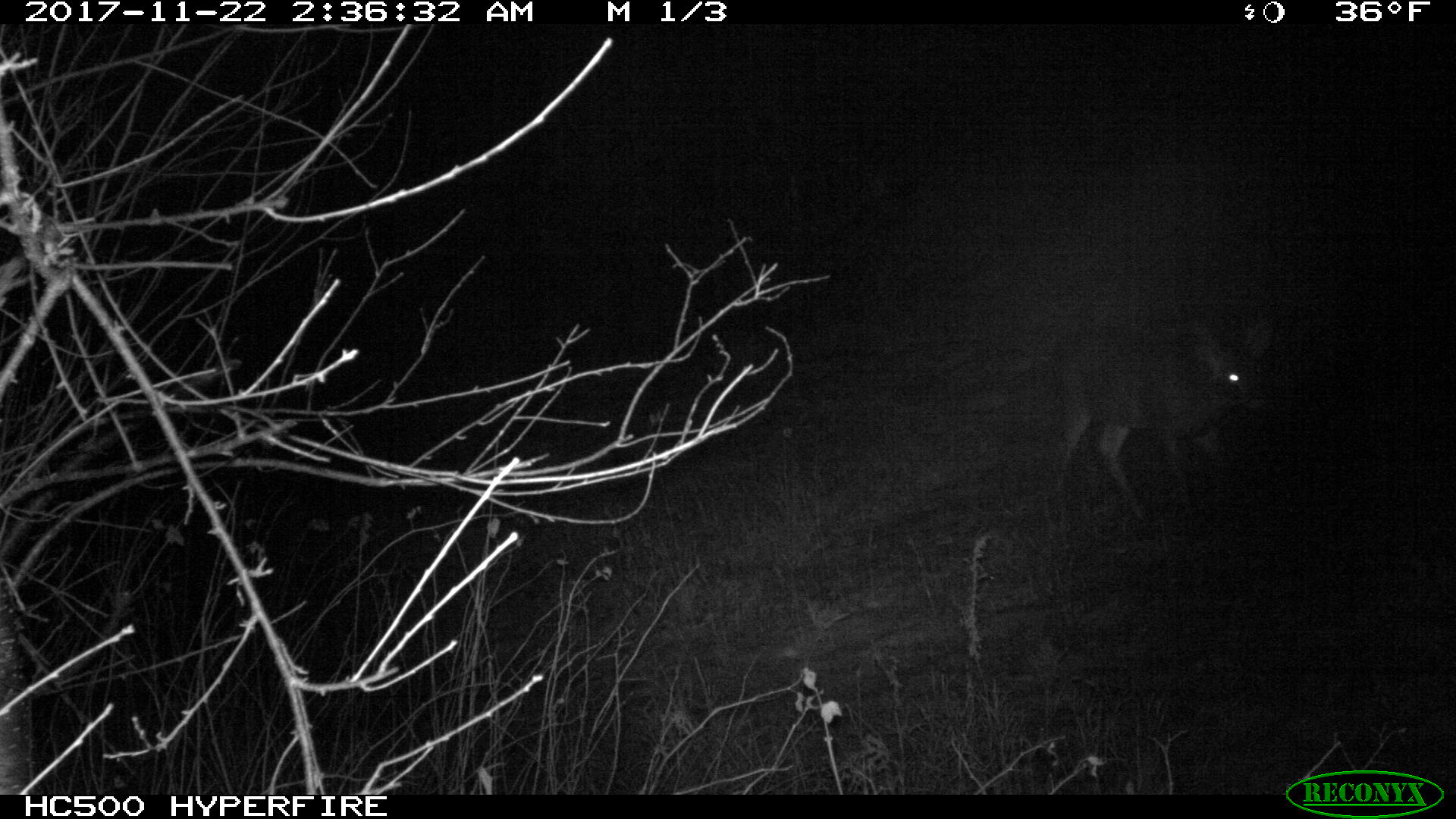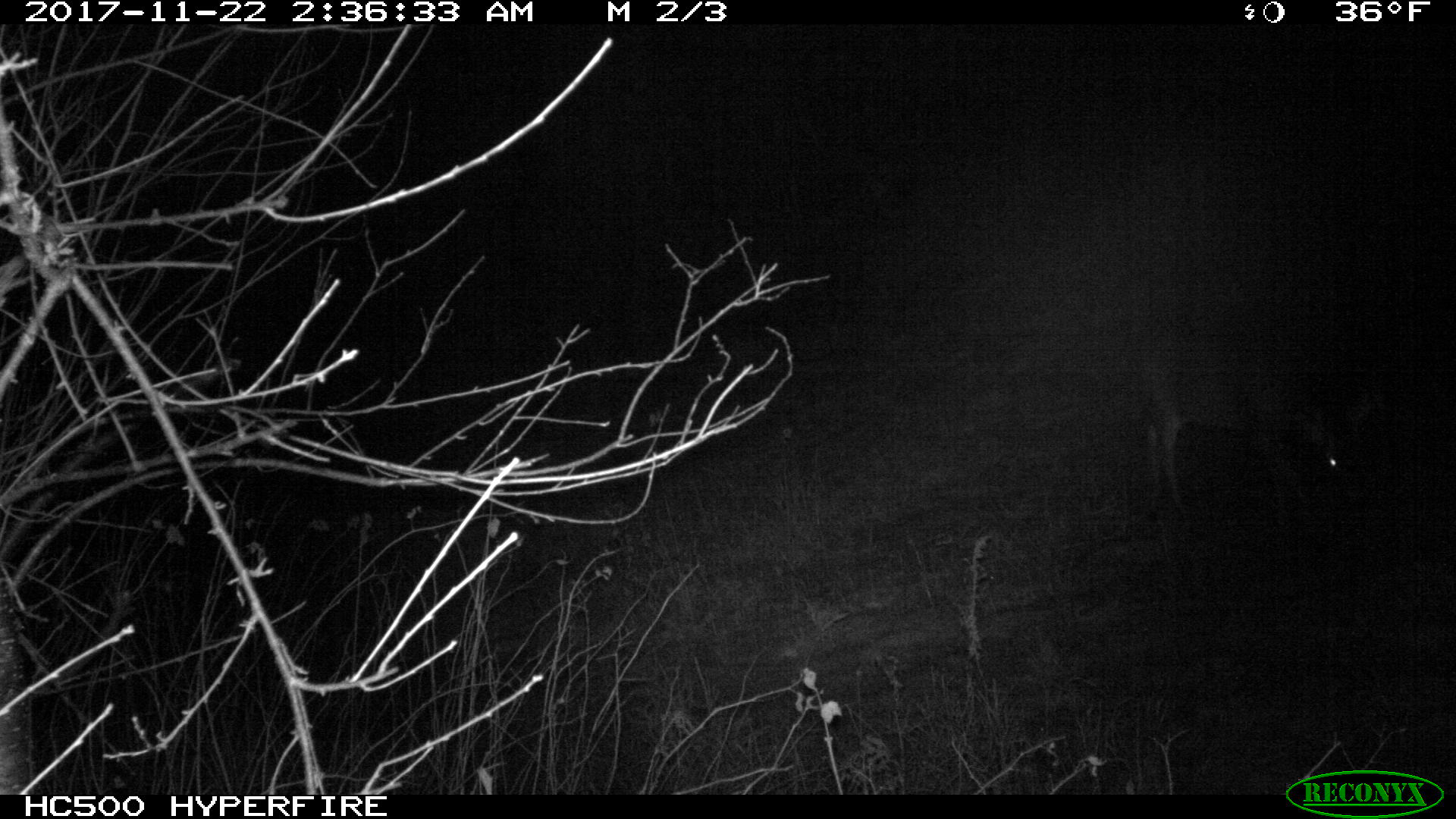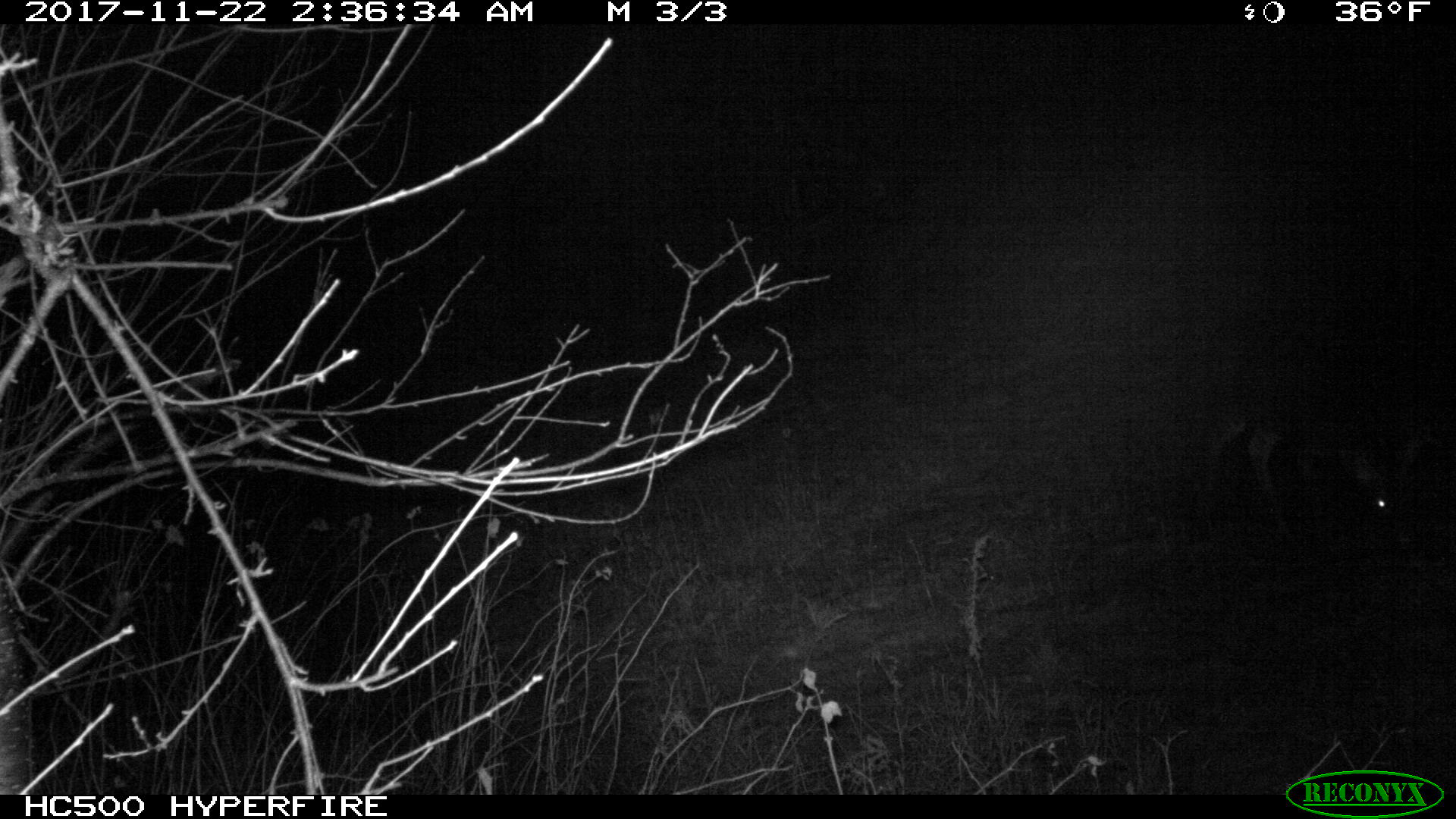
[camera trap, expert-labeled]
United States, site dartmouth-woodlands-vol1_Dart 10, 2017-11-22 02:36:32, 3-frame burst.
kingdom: Animalia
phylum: Chordata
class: Mammalia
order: Artiodactyla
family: Cervidae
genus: Odocoileus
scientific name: Odocoileus virginianus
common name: white-tailed deer